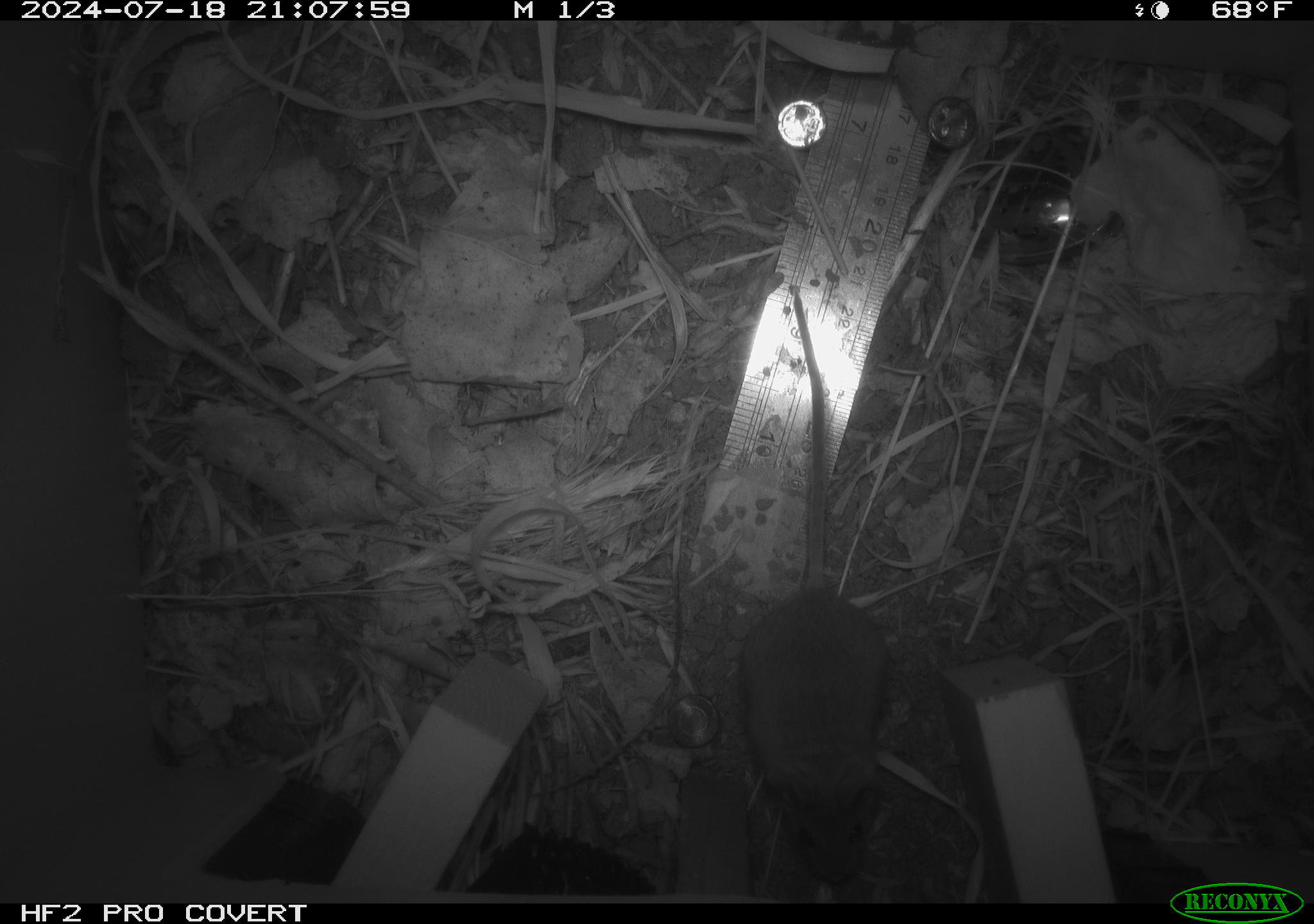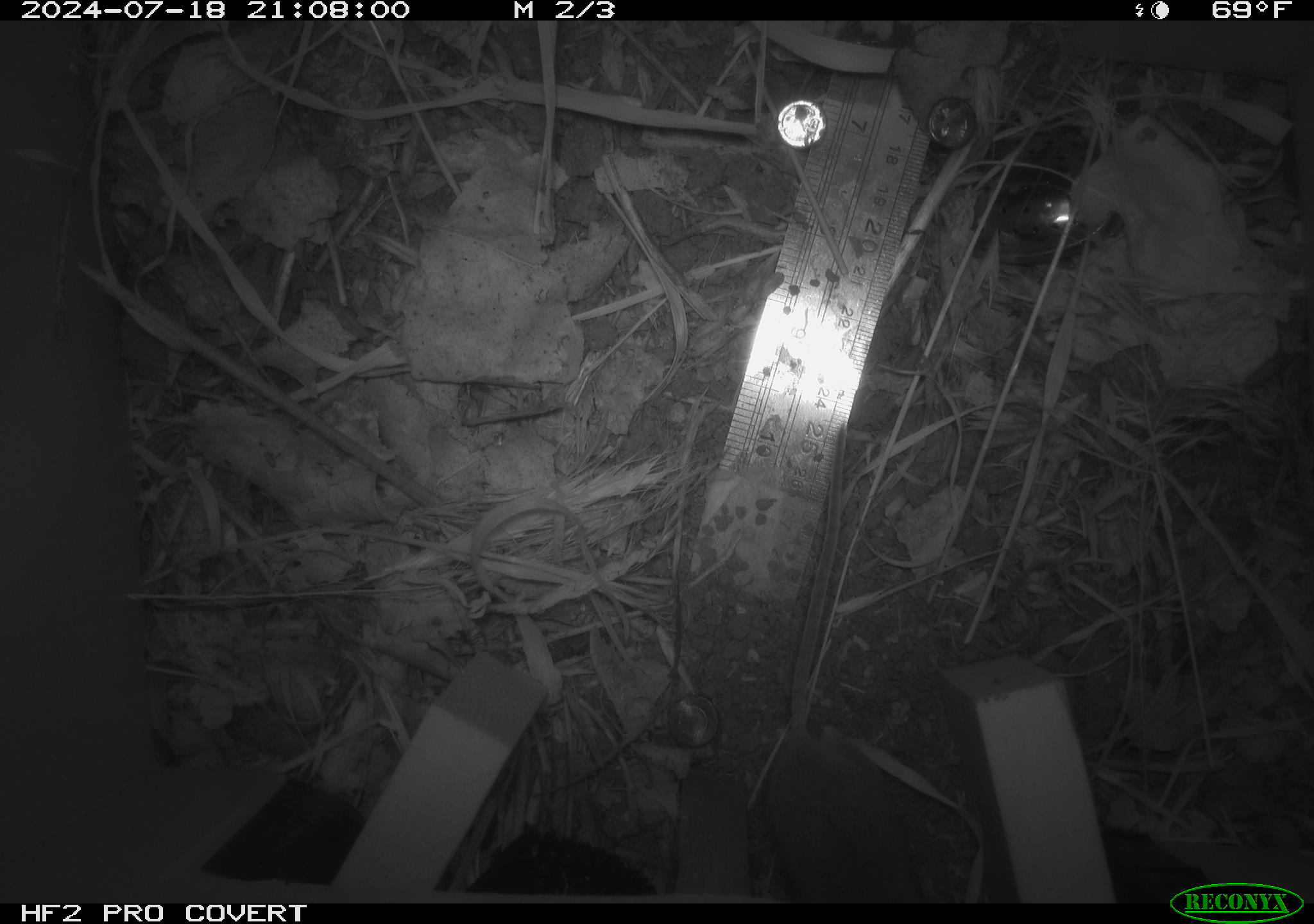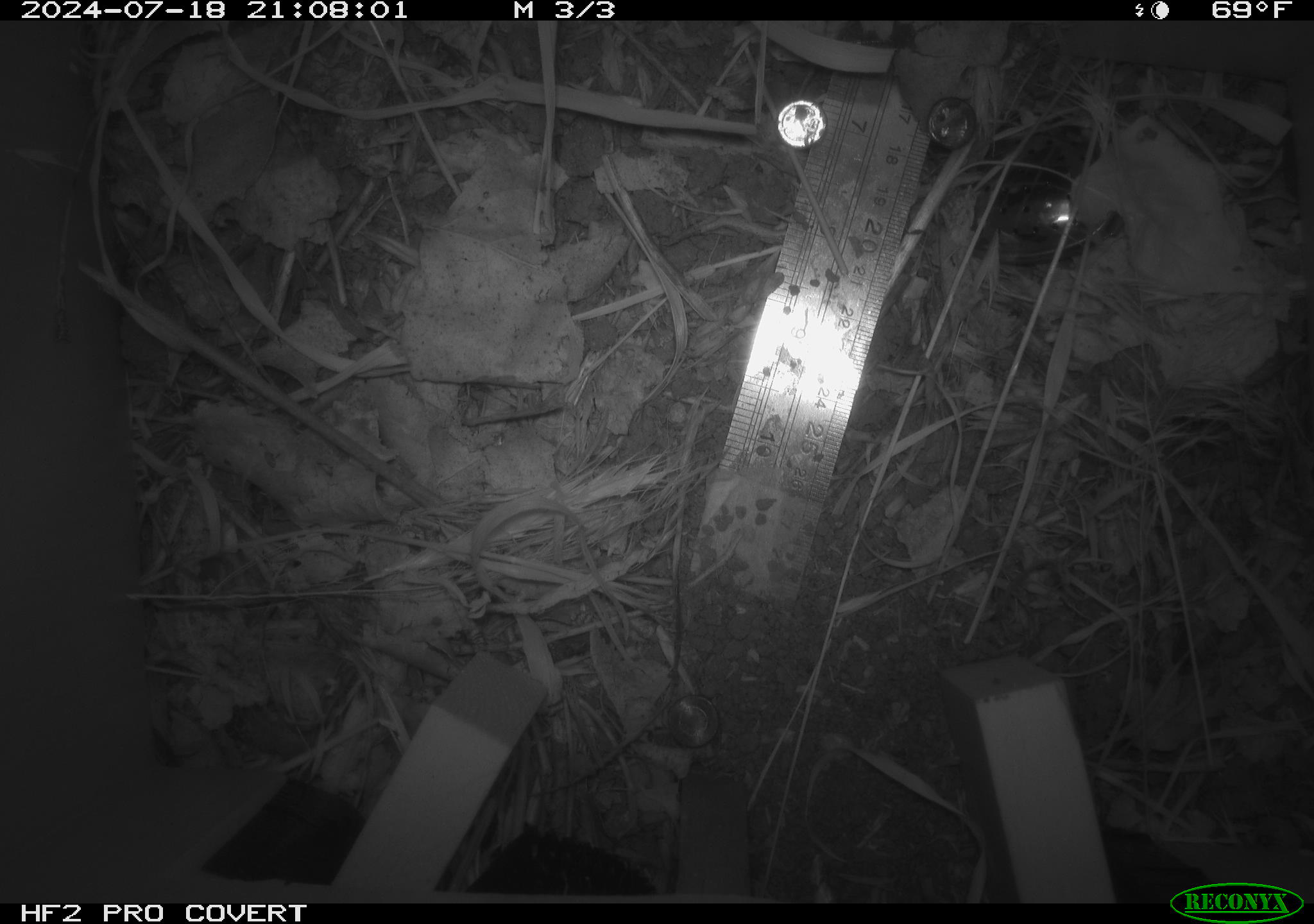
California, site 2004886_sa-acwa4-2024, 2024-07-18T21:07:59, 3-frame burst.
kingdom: Animalia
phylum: Chordata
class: Mammalia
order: Rodentia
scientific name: Rodentia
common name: mouse species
Mouse species (Rodentia).